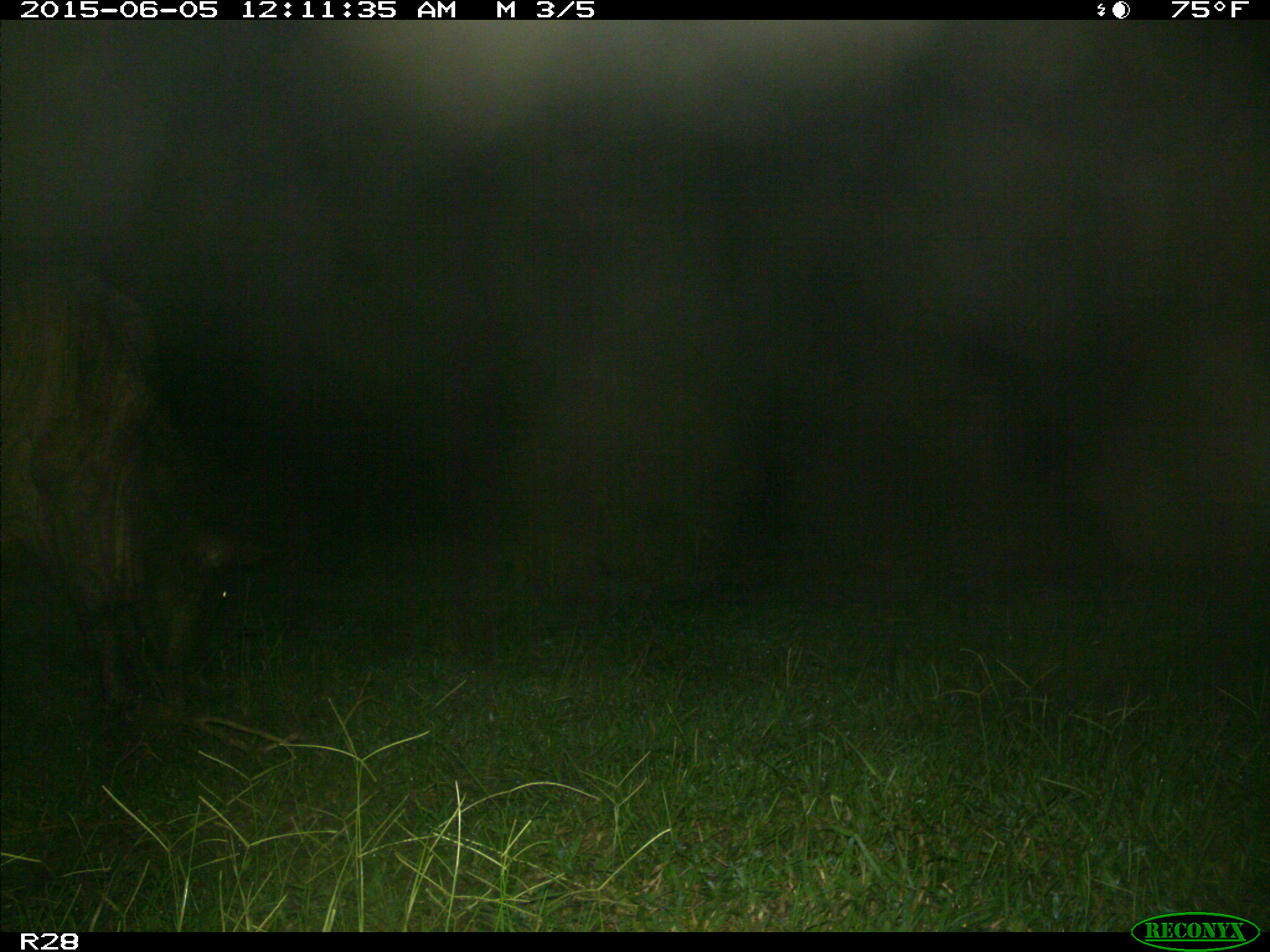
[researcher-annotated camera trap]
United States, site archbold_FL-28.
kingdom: Animalia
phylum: Chordata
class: Mammalia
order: Artiodactyla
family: Bovidae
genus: Bos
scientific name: Bos taurus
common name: domestic cow